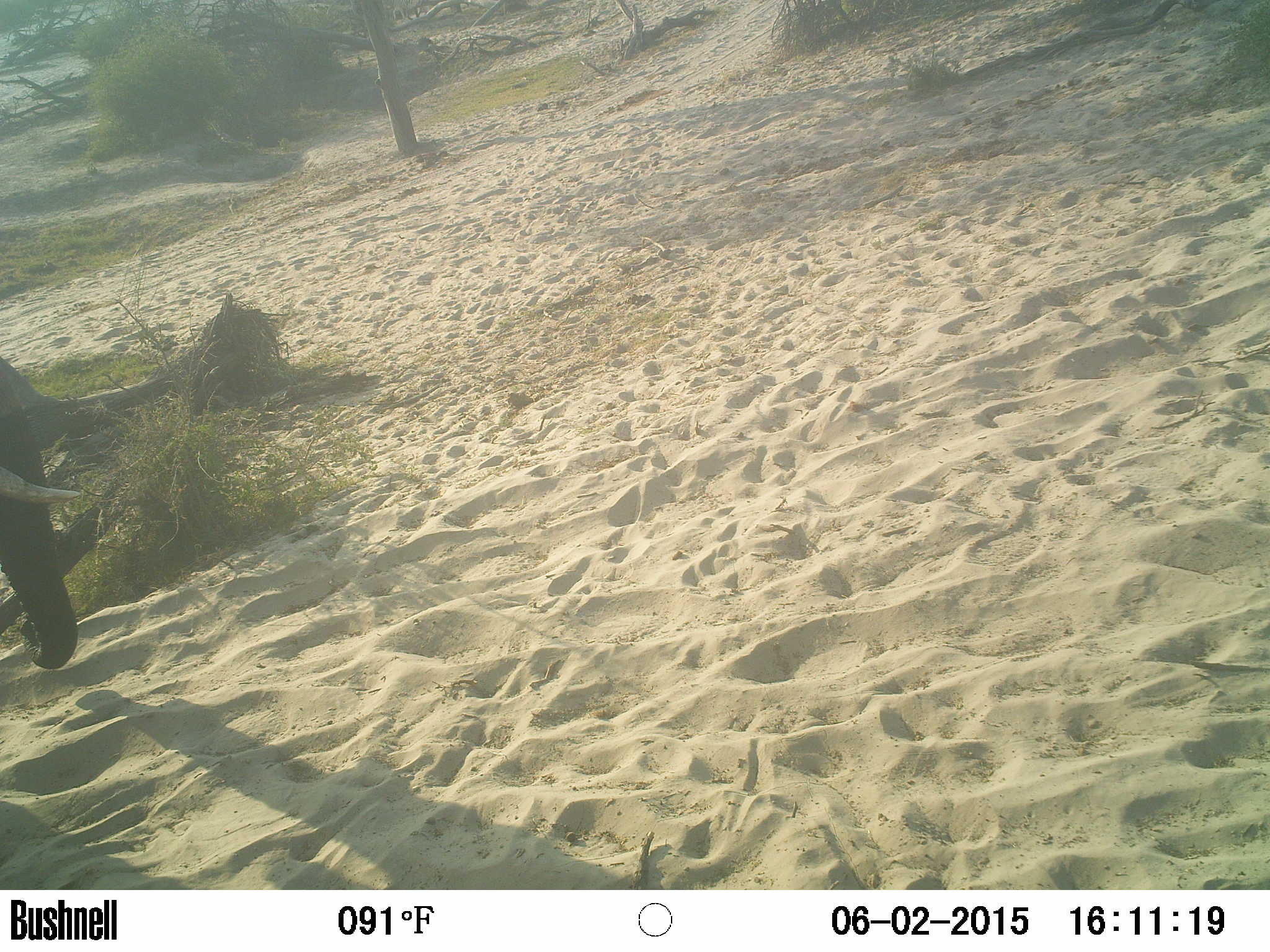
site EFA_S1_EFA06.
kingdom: Animalia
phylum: Chordata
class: Mammalia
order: Proboscidea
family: Elephantidae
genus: Loxodonta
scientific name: Loxodonta africana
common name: african bush elephant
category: elephant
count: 1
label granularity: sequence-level